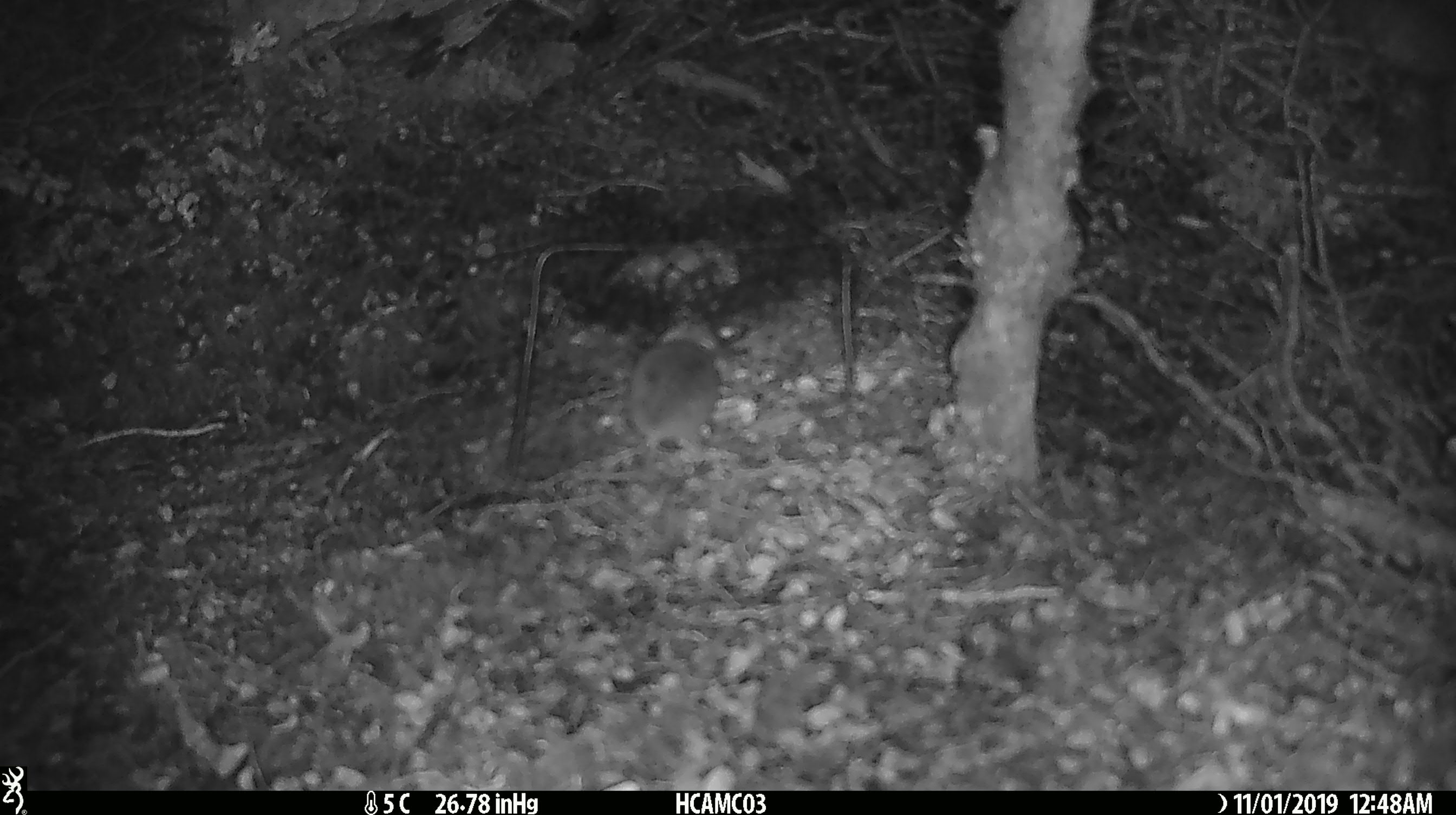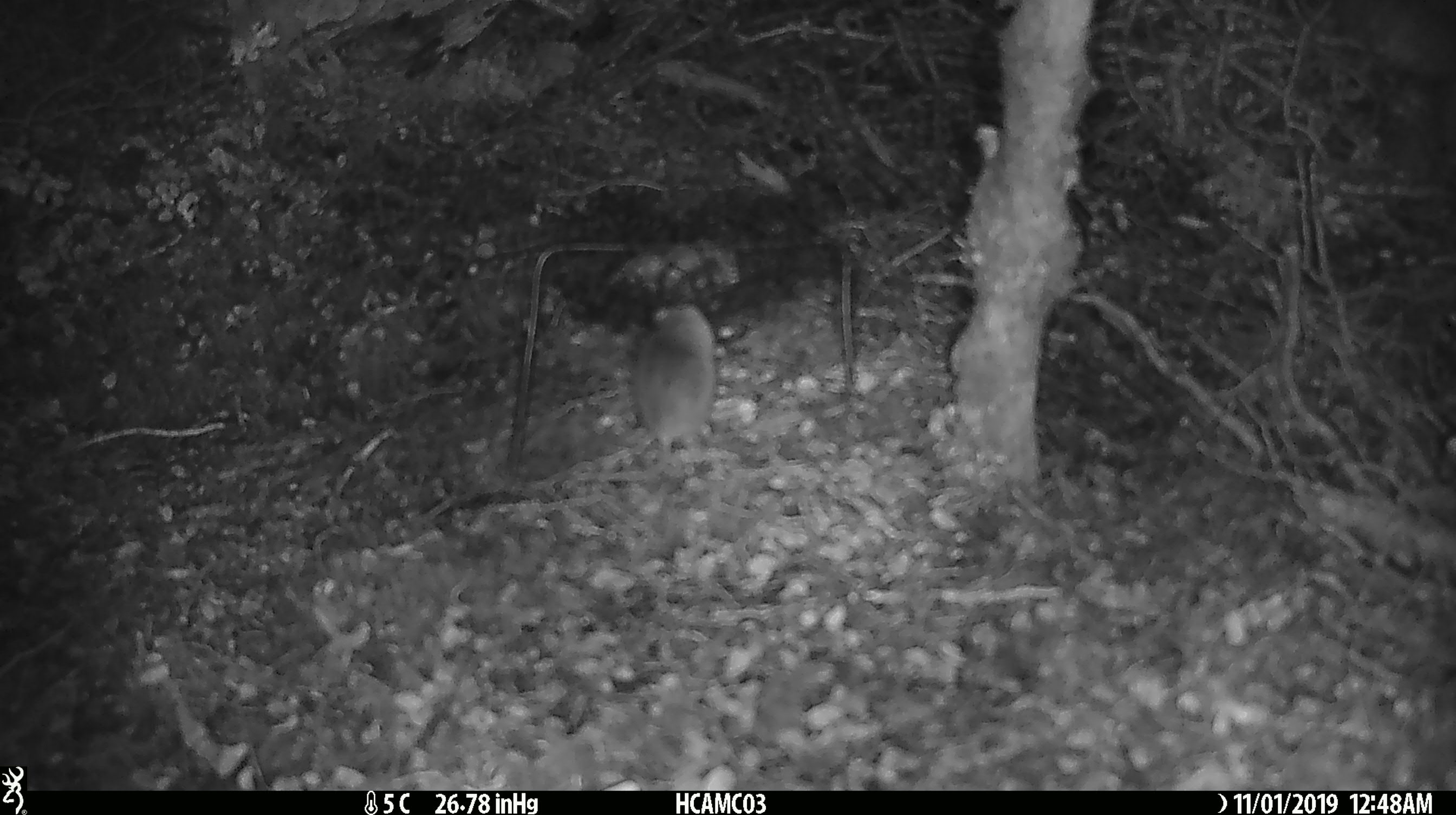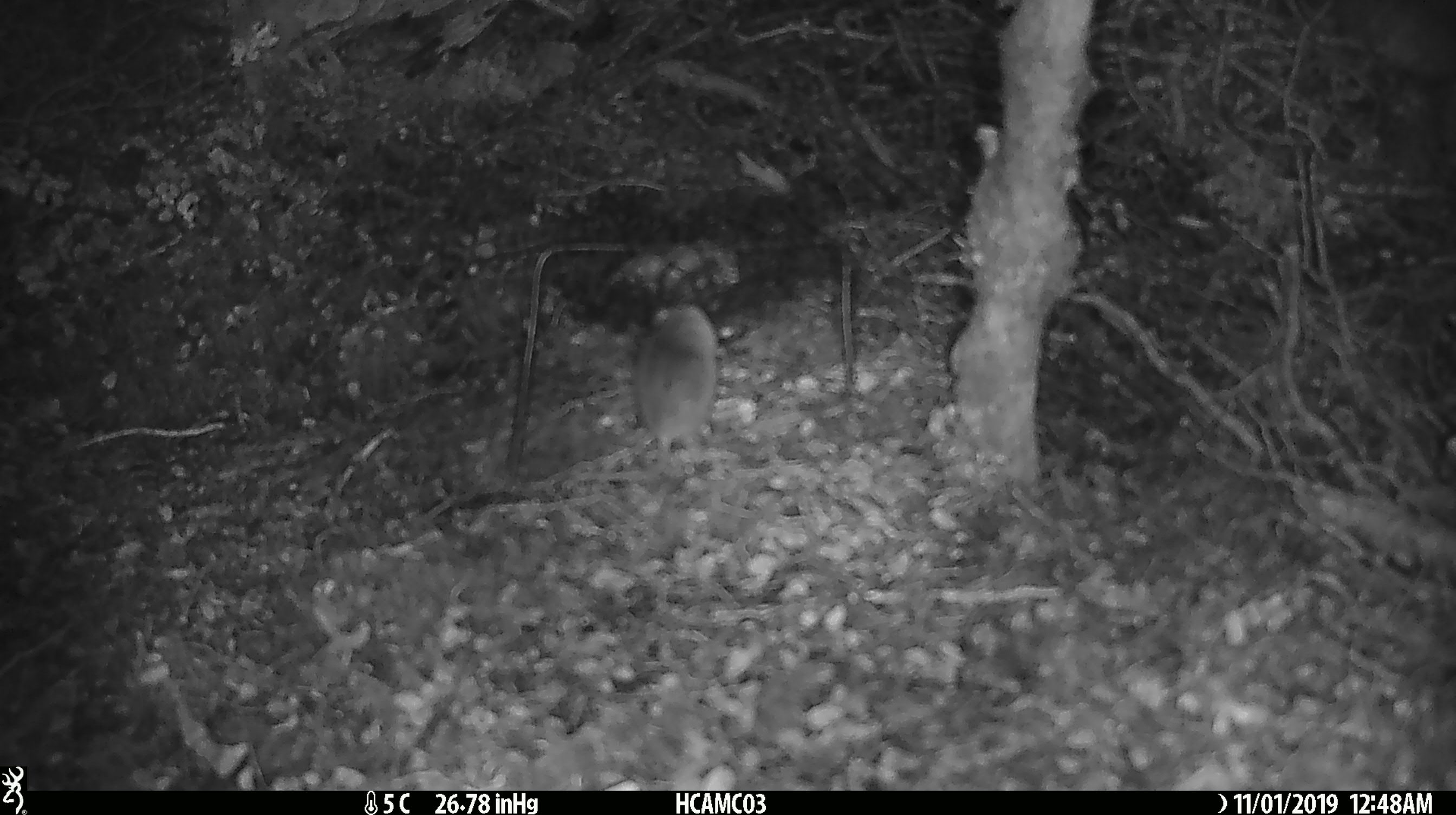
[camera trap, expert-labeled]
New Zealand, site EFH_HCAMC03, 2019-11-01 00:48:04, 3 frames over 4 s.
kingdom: Animalia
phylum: Chordata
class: Mammalia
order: Rodentia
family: Muridae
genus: Mus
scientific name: Mus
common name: mouse